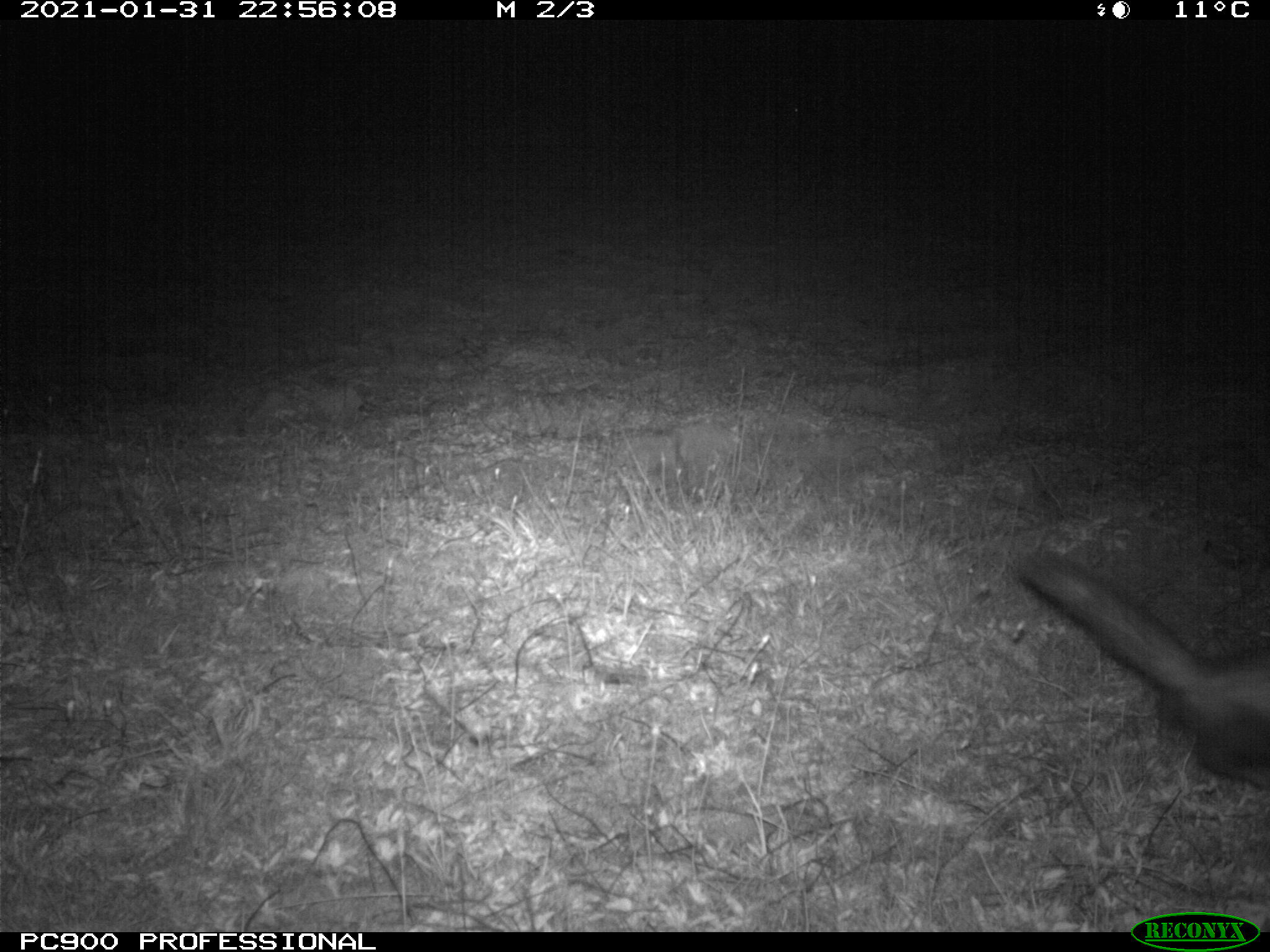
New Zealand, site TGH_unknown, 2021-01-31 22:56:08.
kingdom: Animalia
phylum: Chordata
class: Mammalia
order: Carnivora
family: Mustelidae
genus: Mustela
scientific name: Mustela furo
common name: ferret